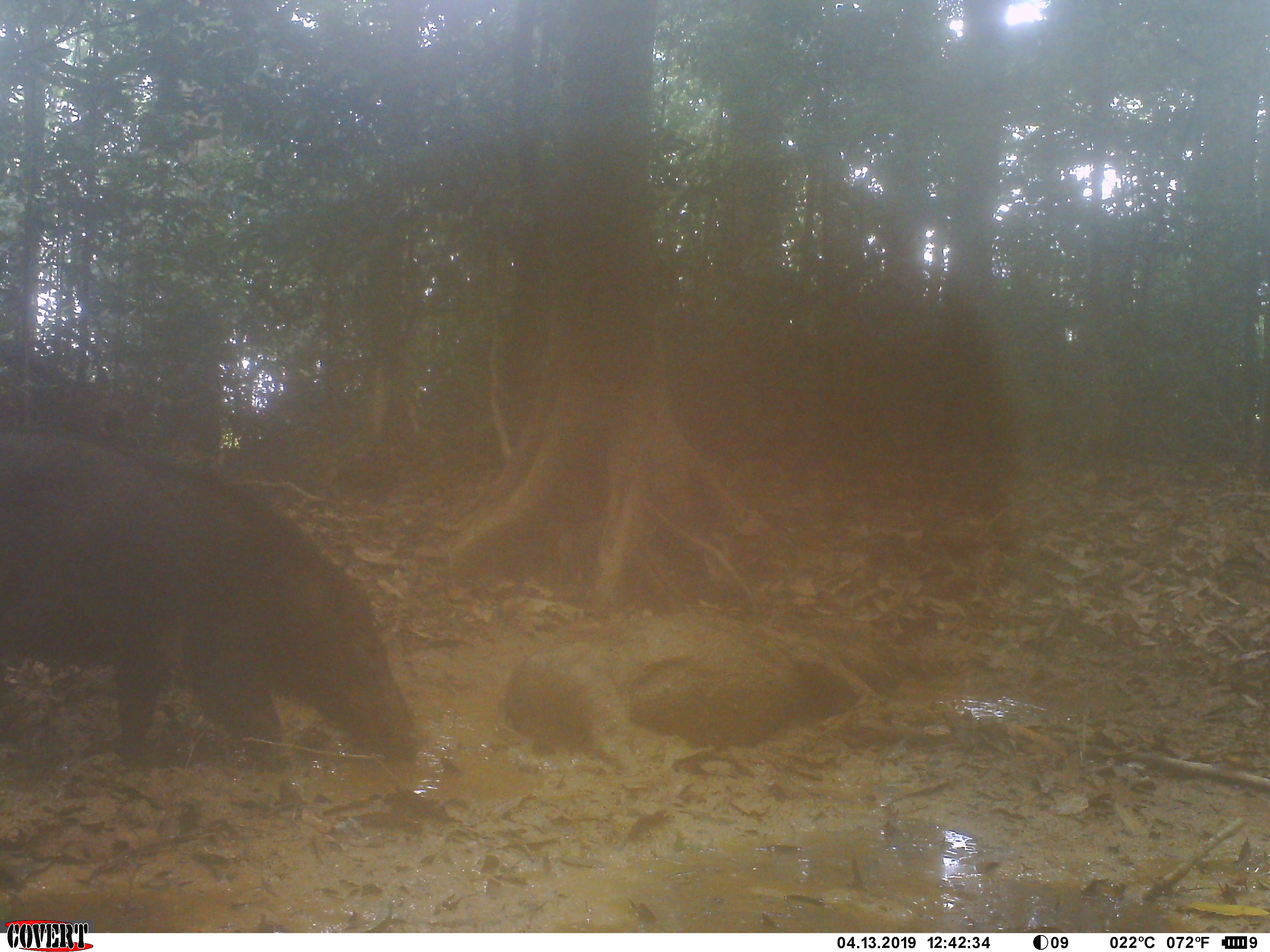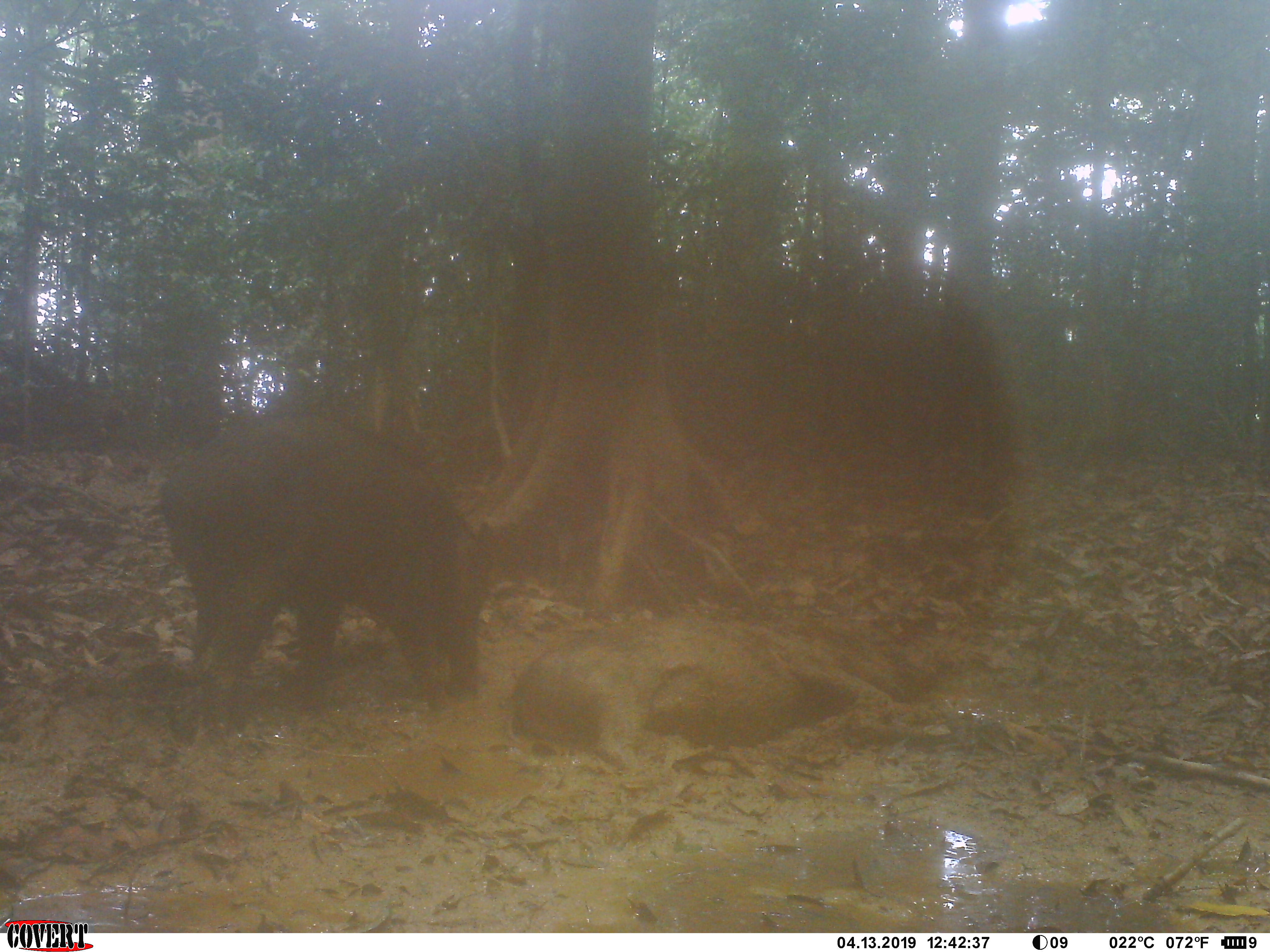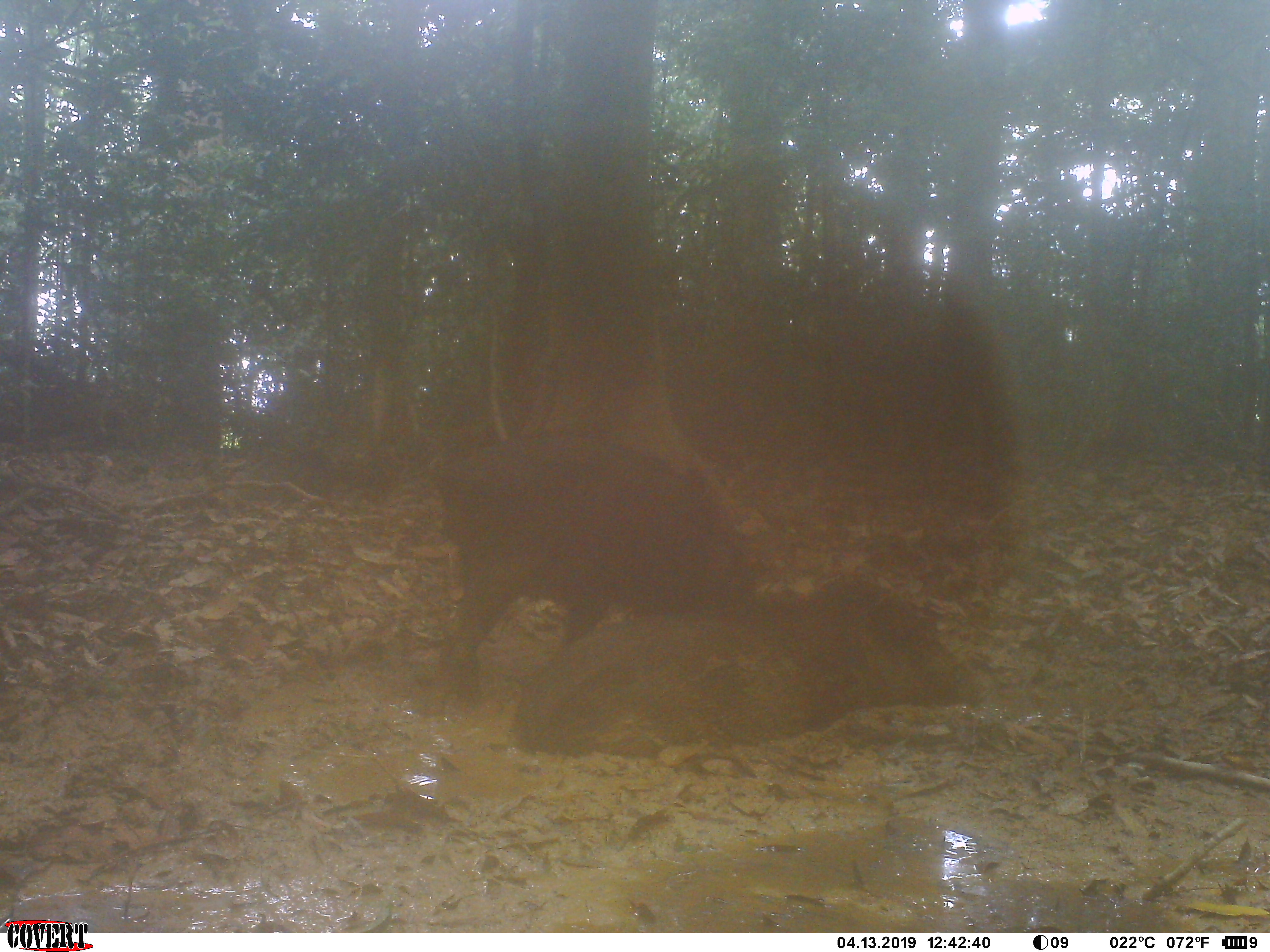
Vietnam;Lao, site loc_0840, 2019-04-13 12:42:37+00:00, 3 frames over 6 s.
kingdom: Animalia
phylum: Chordata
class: Mammalia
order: Artiodactyla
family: Suidae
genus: Sus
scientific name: Sus scrofa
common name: eurasian wild pig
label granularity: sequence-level